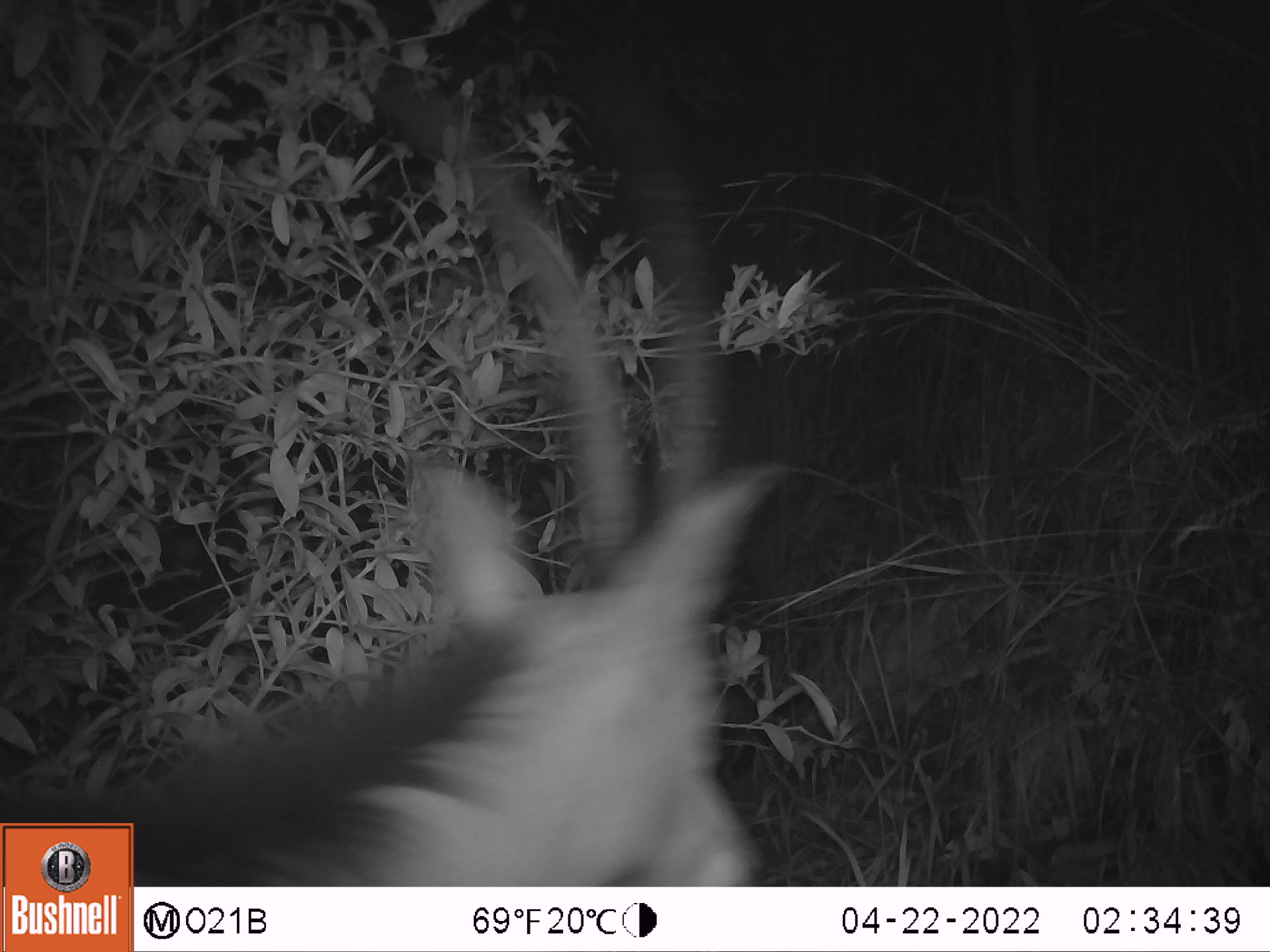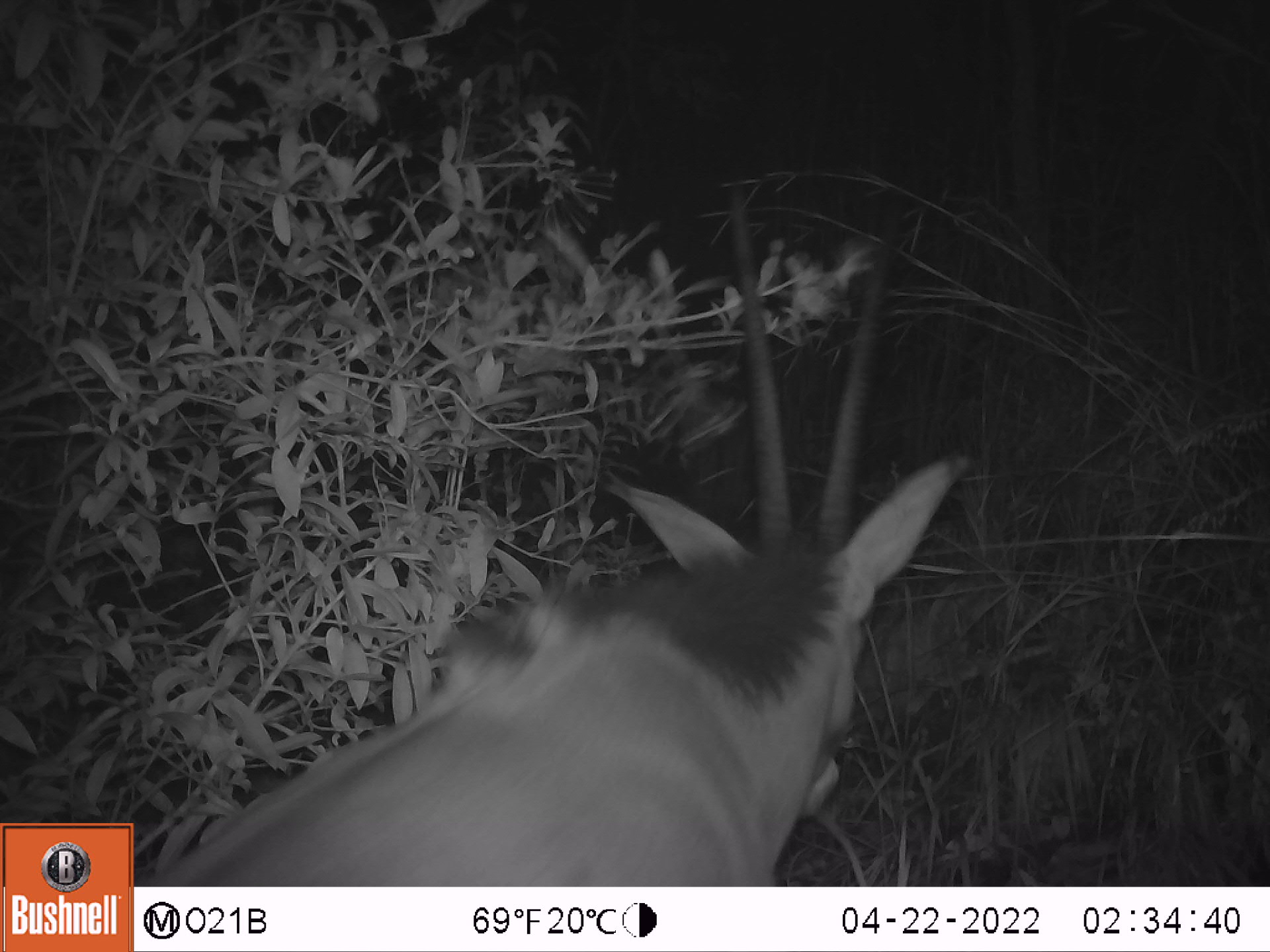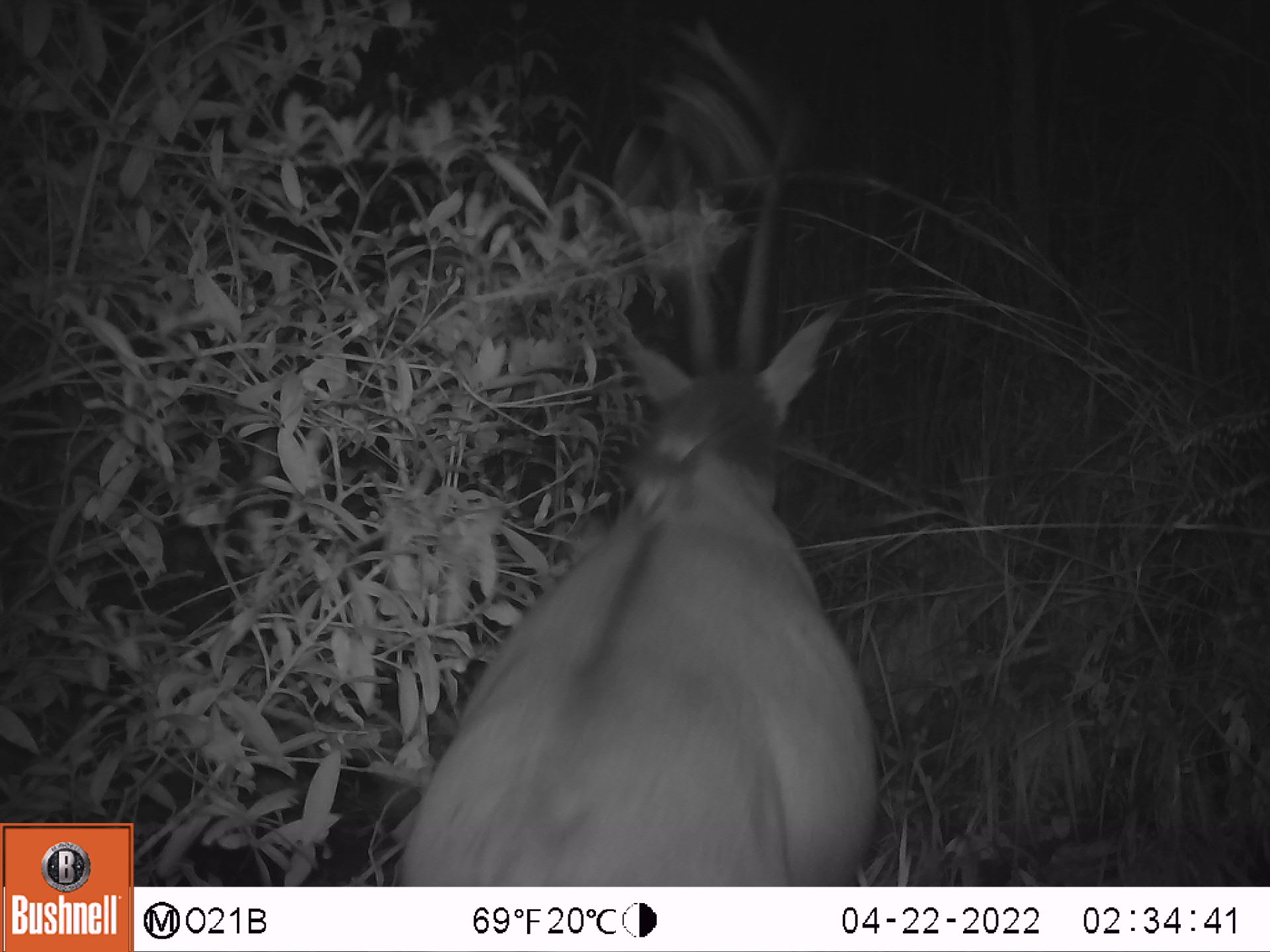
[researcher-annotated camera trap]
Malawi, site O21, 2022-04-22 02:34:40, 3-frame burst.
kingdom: Animalia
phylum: Chordata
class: Mammalia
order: Artiodactyla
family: Bovidae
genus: Hippotragus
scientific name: Hippotragus niger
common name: sable antelope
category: sable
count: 1